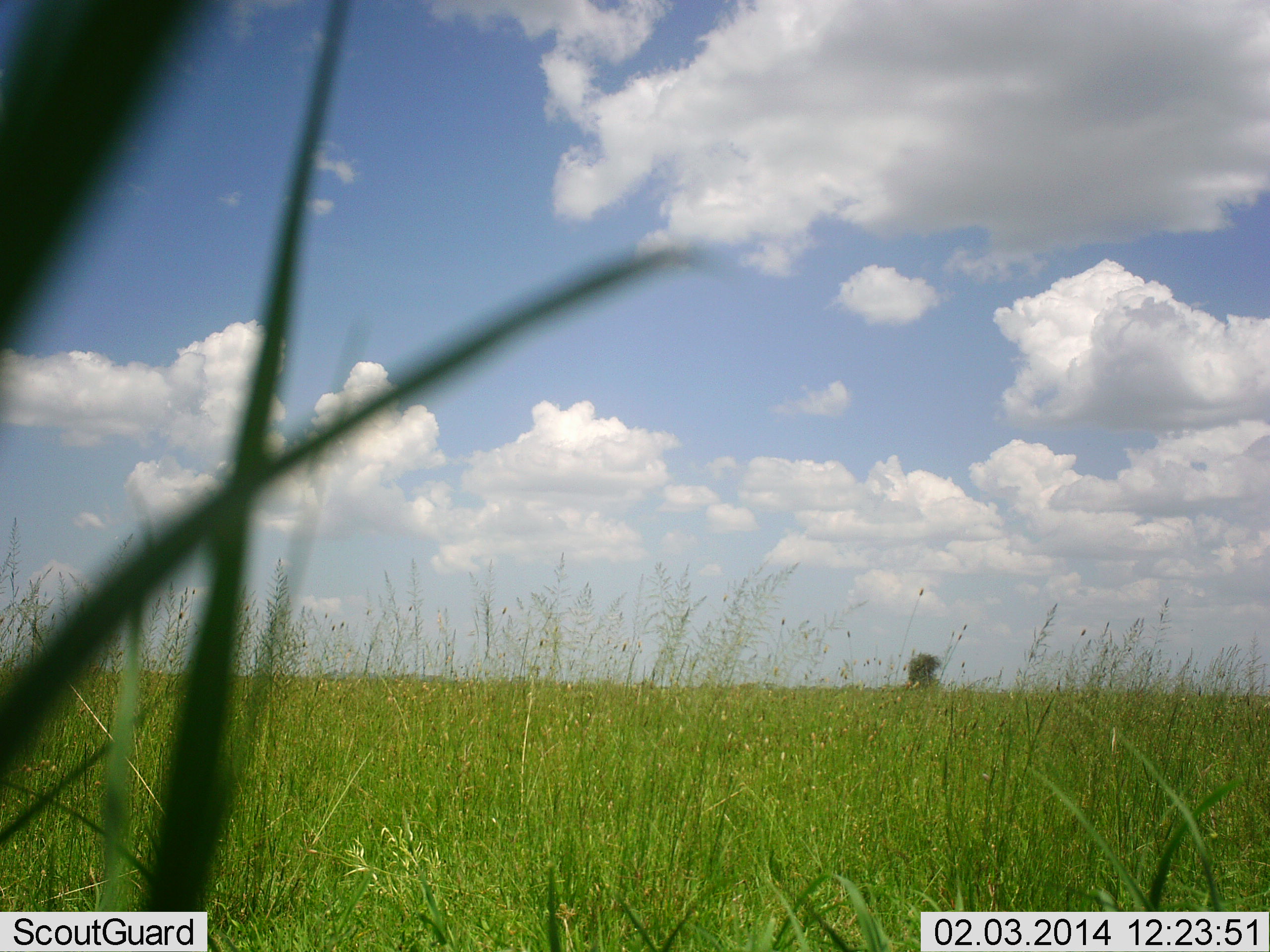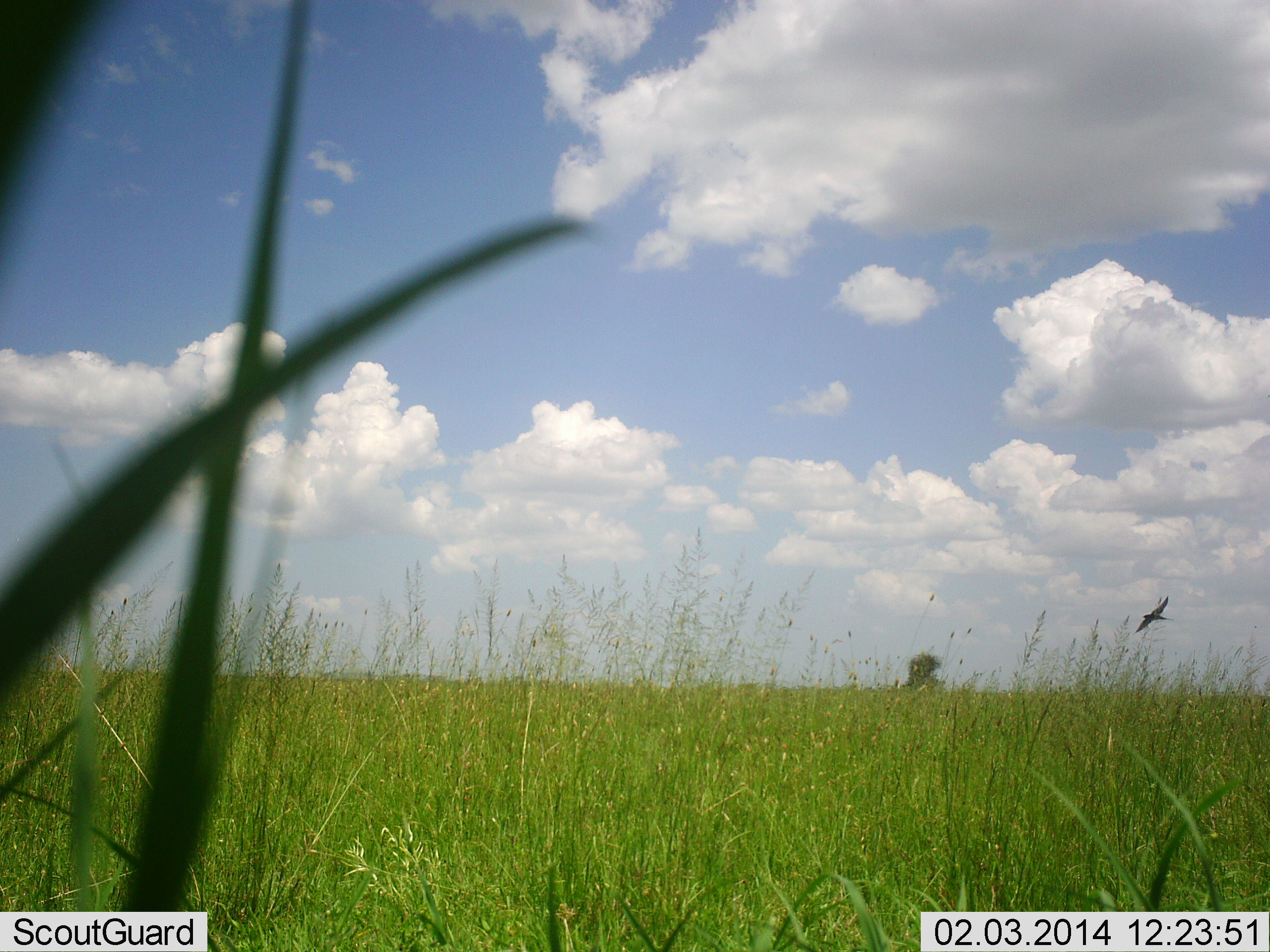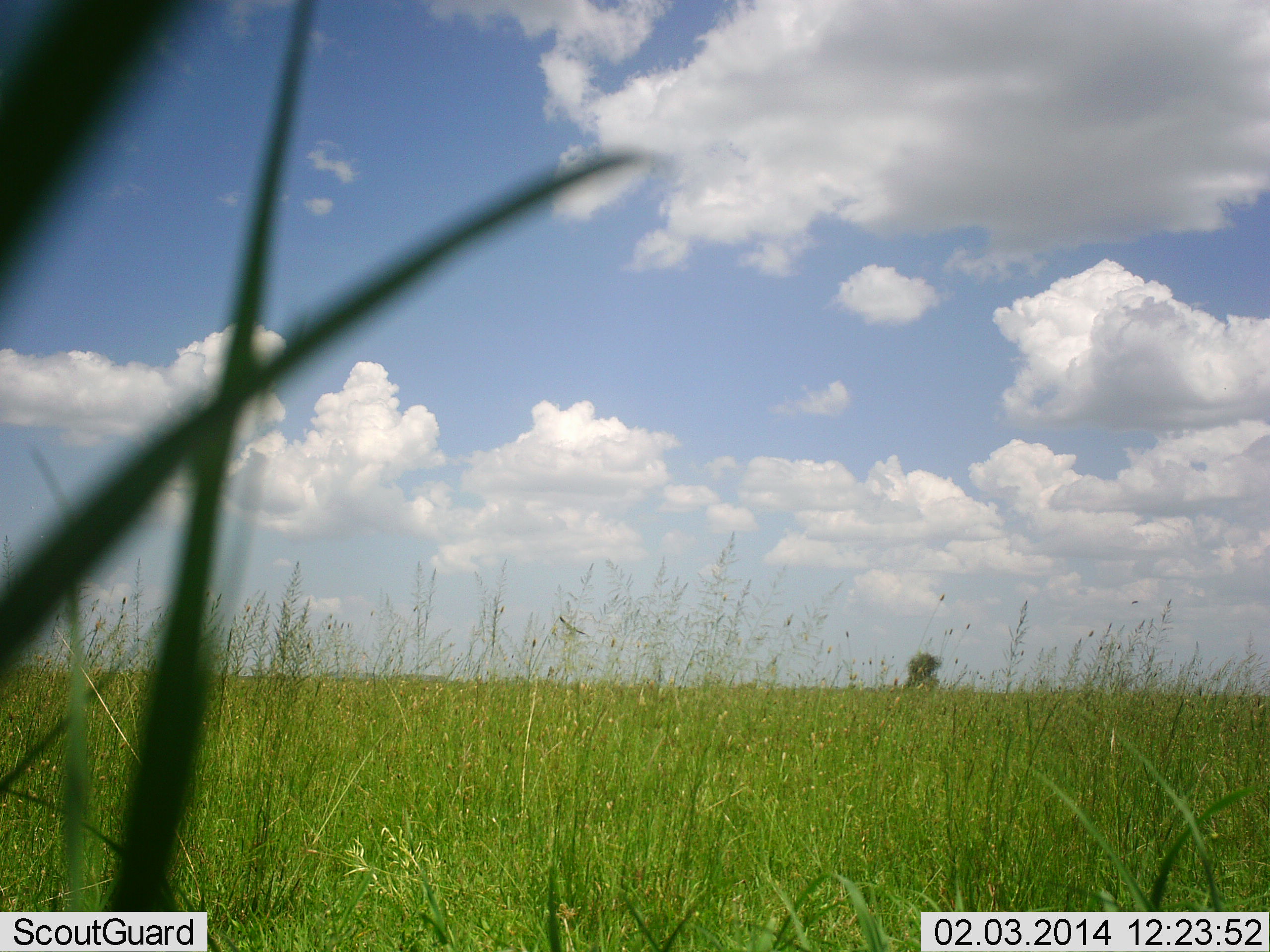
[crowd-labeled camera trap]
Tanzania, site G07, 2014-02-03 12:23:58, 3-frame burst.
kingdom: Animalia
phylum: Chordata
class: Aves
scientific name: Aves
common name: bird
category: otherbird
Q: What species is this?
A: Otherbird (bird) (Aves).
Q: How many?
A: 1.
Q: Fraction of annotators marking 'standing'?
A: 0%.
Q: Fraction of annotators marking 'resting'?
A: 0%.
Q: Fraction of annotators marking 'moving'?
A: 100%.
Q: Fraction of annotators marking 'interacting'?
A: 0%.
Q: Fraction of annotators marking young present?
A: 0%.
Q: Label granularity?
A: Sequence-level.